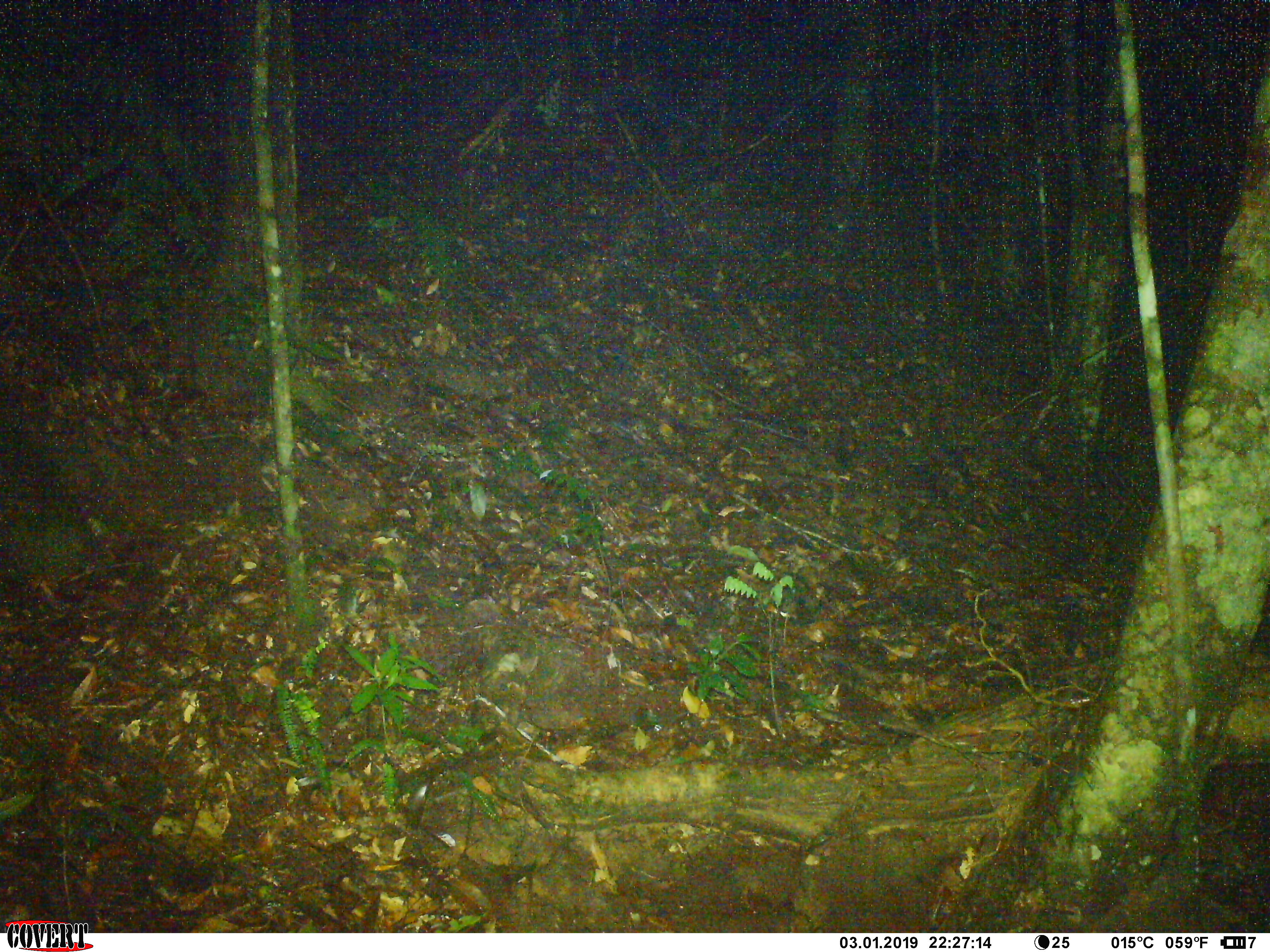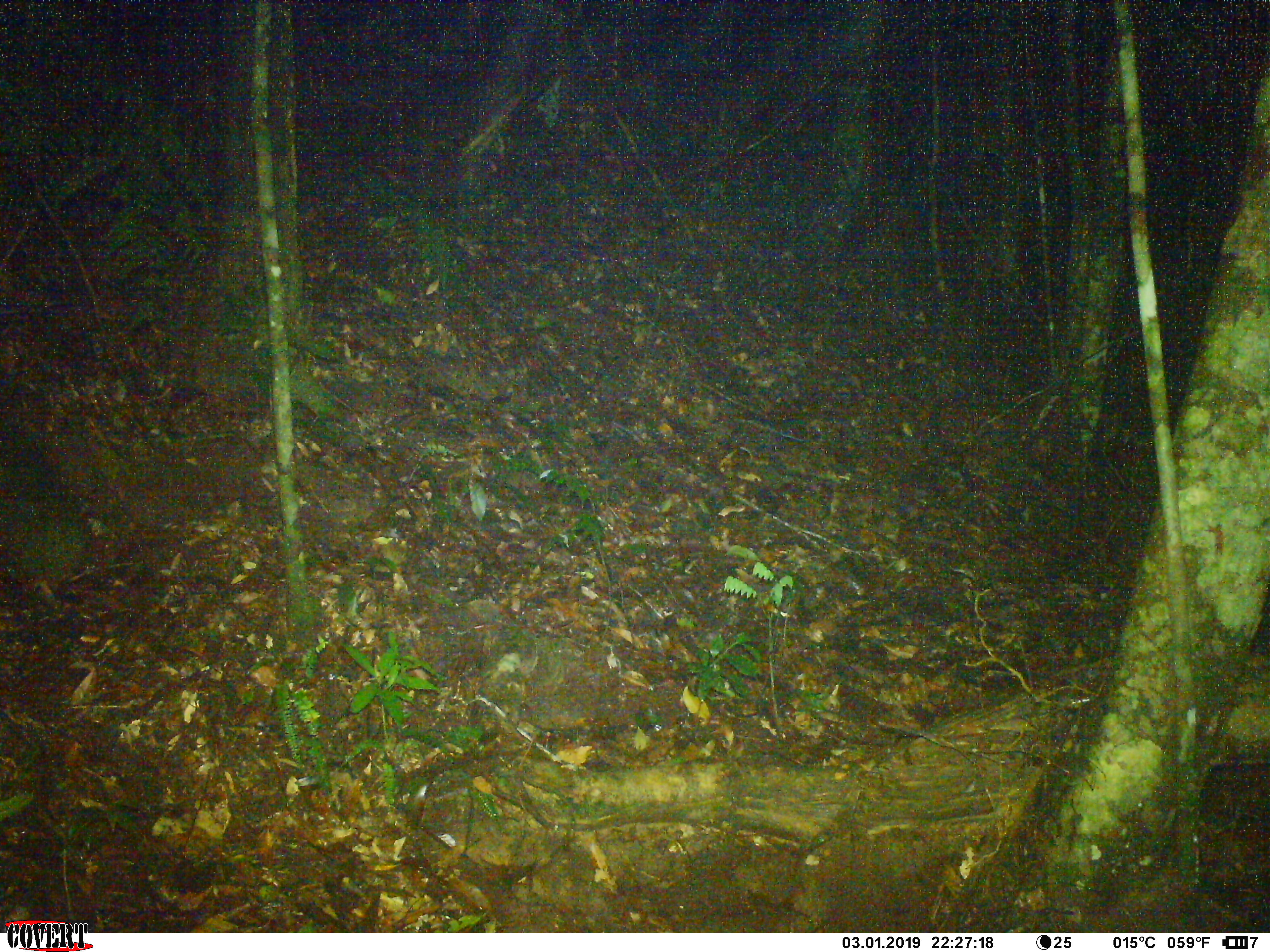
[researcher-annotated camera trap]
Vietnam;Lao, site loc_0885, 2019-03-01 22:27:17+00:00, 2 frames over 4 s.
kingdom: Animalia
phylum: Chordata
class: Mammalia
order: Rodentia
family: Muridae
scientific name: Muridae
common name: old-world mice and rats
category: unidentified murid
Unidentified murid (old-world mice and rats) (Muridae). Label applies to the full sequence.